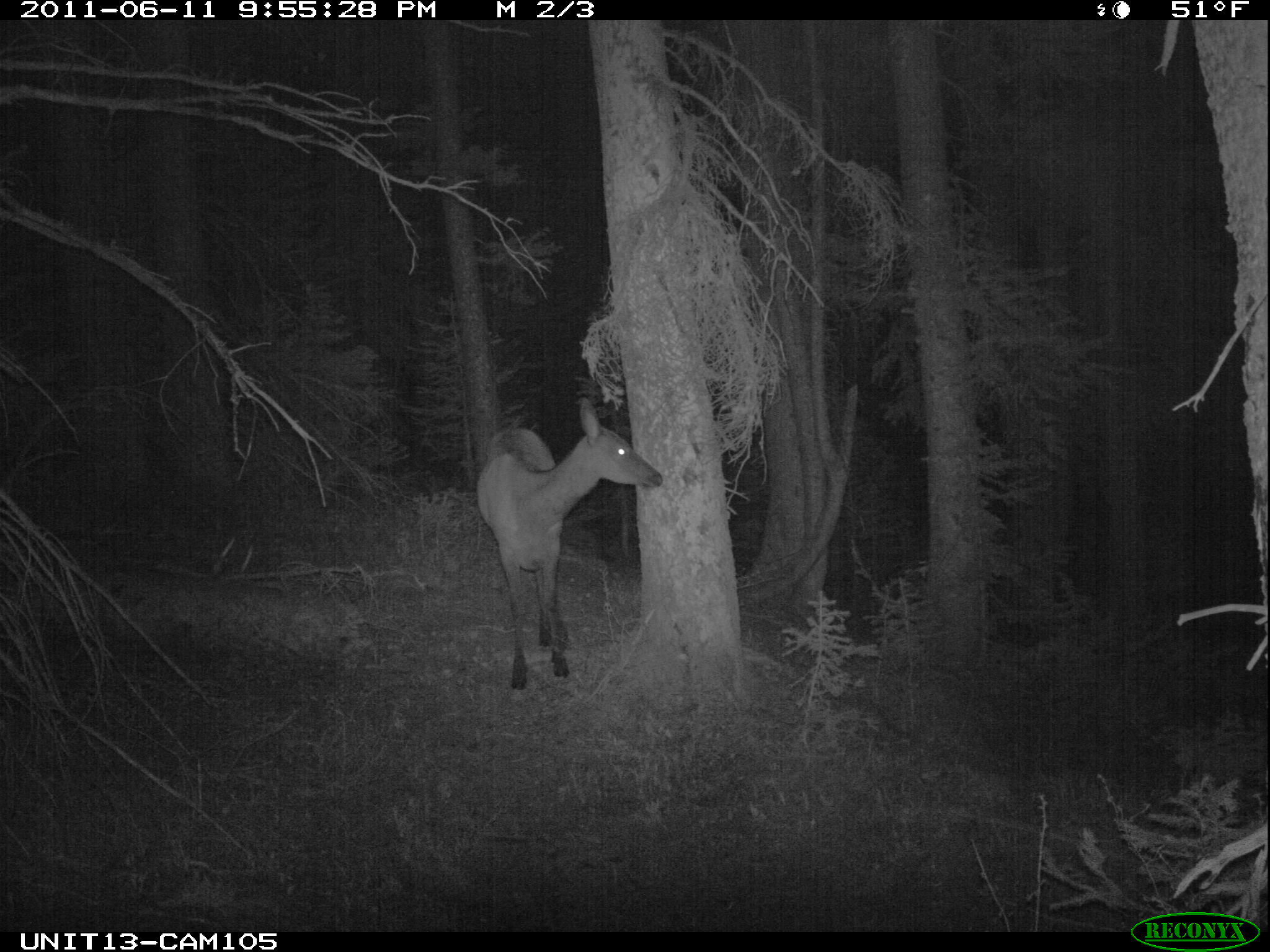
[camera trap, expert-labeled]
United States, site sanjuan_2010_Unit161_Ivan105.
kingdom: Animalia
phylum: Chordata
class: Mammalia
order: Artiodactyla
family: Cervidae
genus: Cervus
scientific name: Cervus elaphus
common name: red deer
Cervus elaphus (red deer).